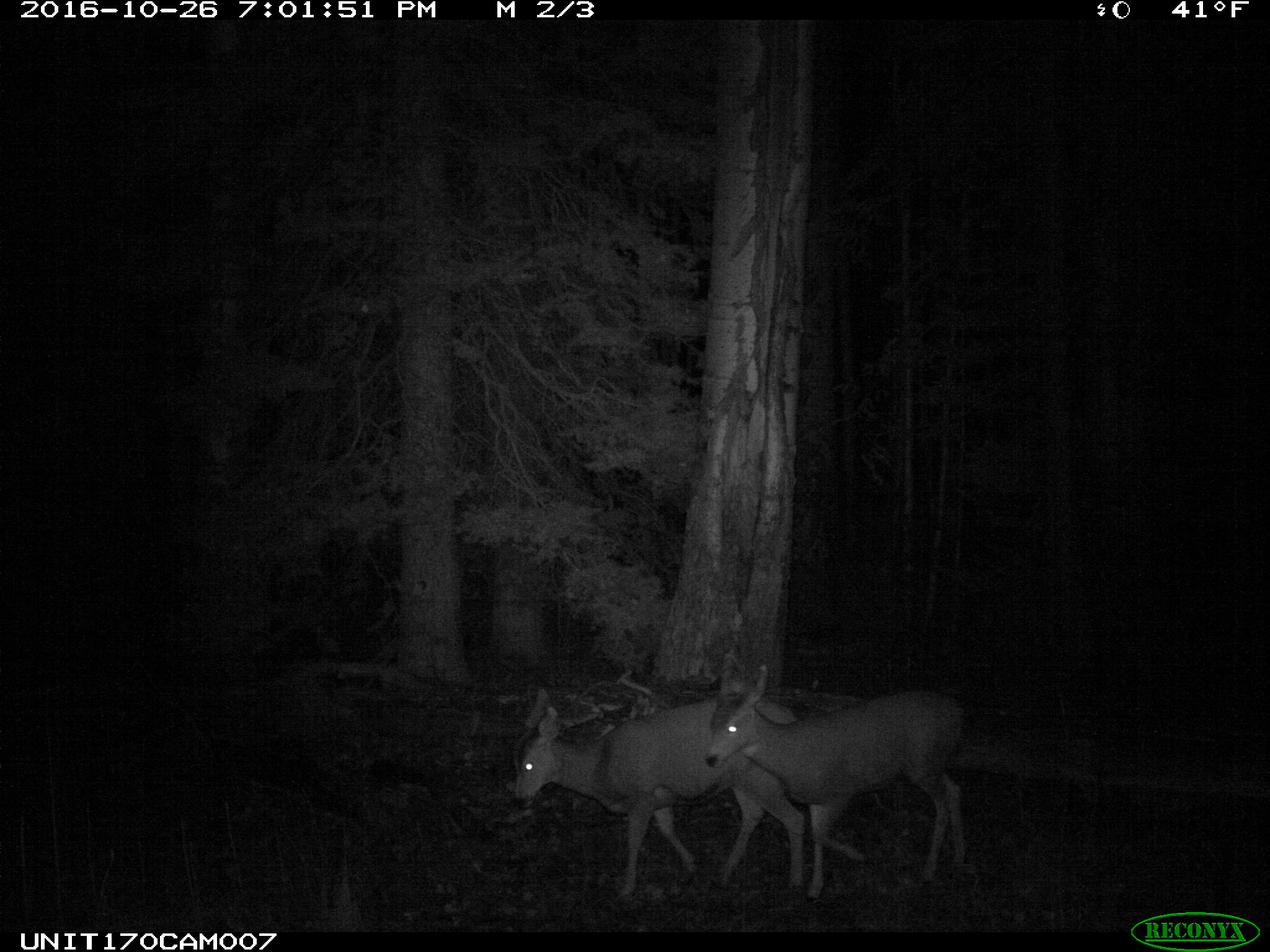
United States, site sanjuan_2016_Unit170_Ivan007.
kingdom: Animalia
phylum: Chordata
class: Mammalia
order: Artiodactyla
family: Cervidae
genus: Odocoileus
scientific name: Odocoileus hemionus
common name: mule deer